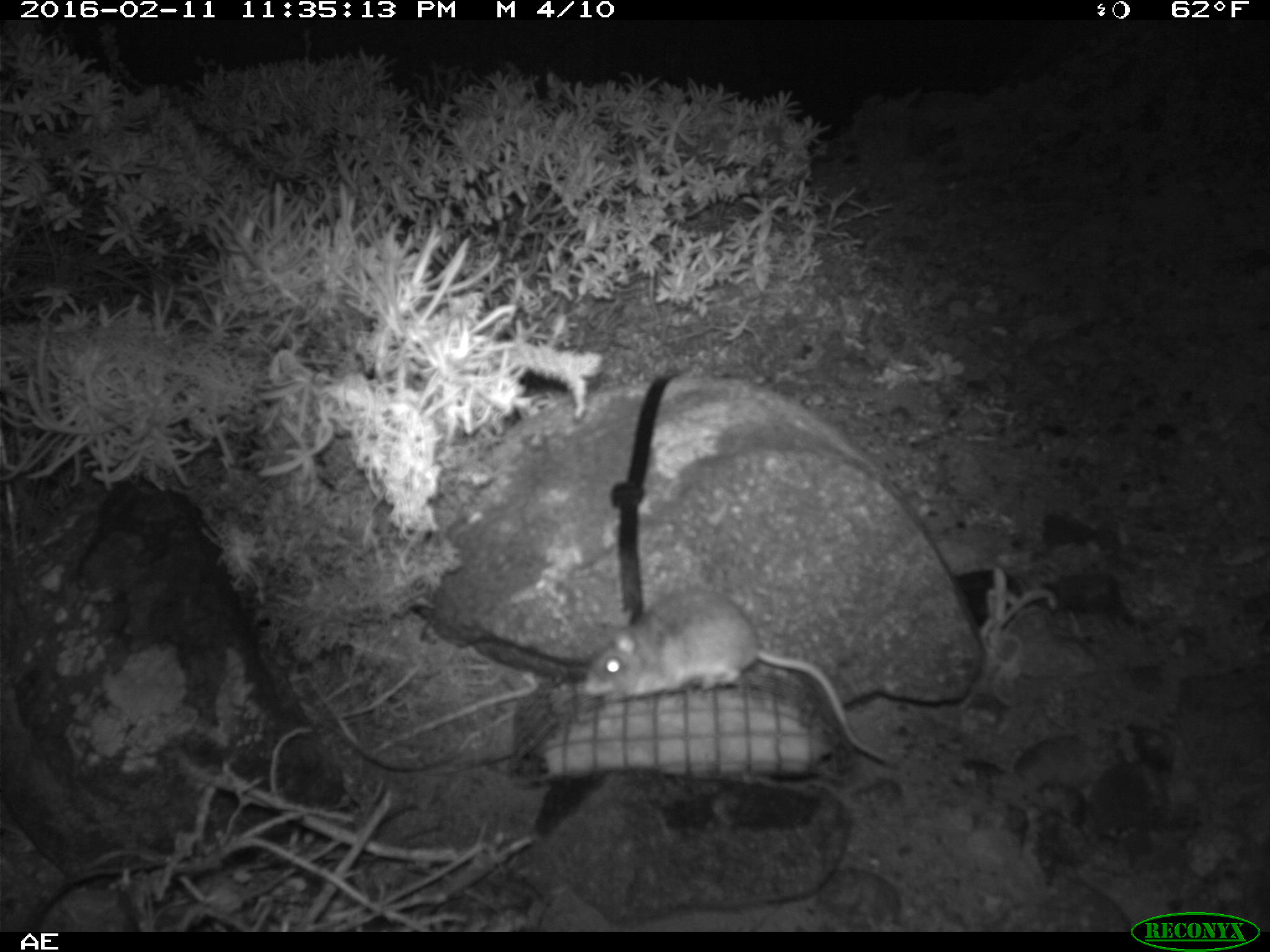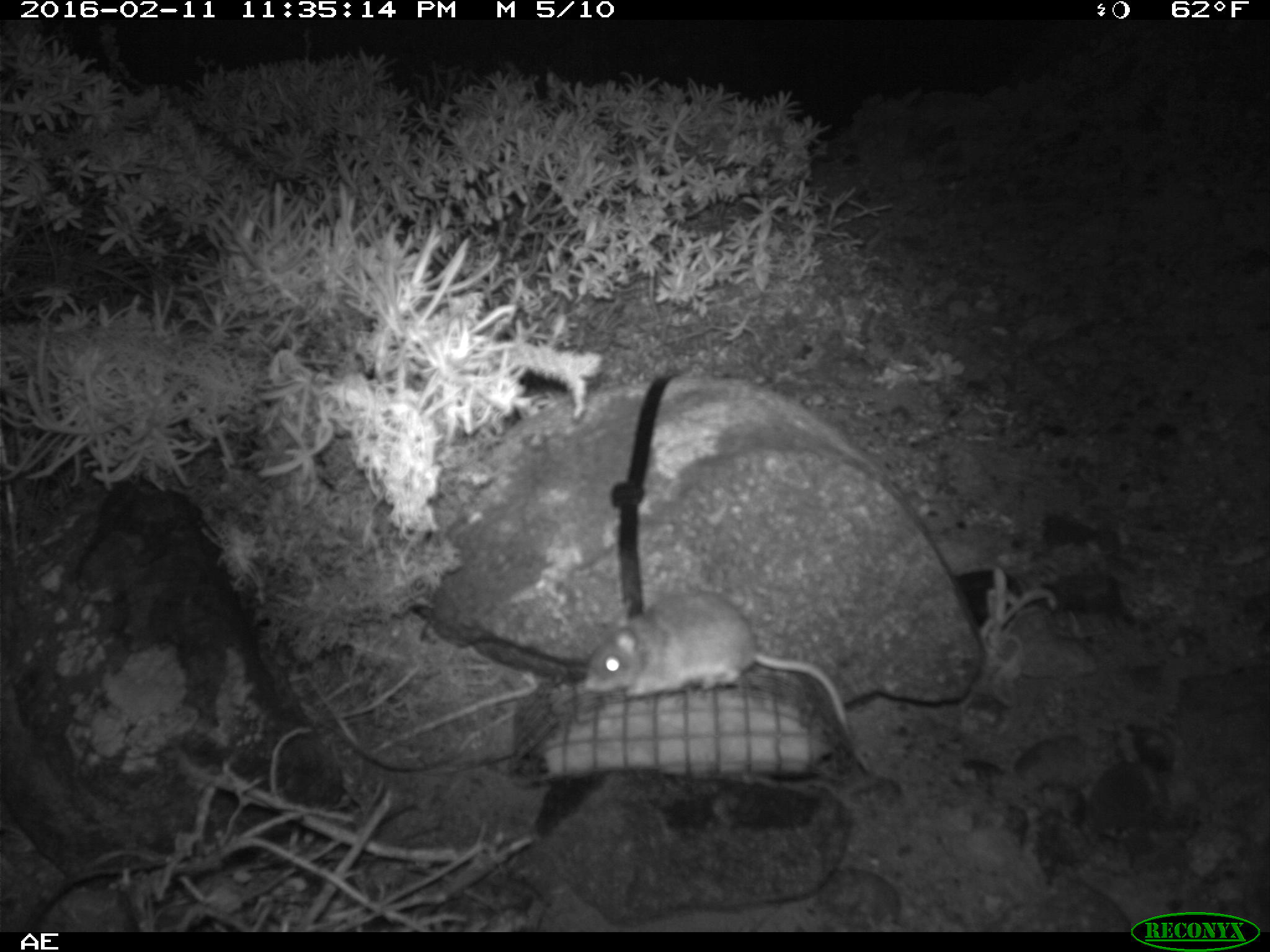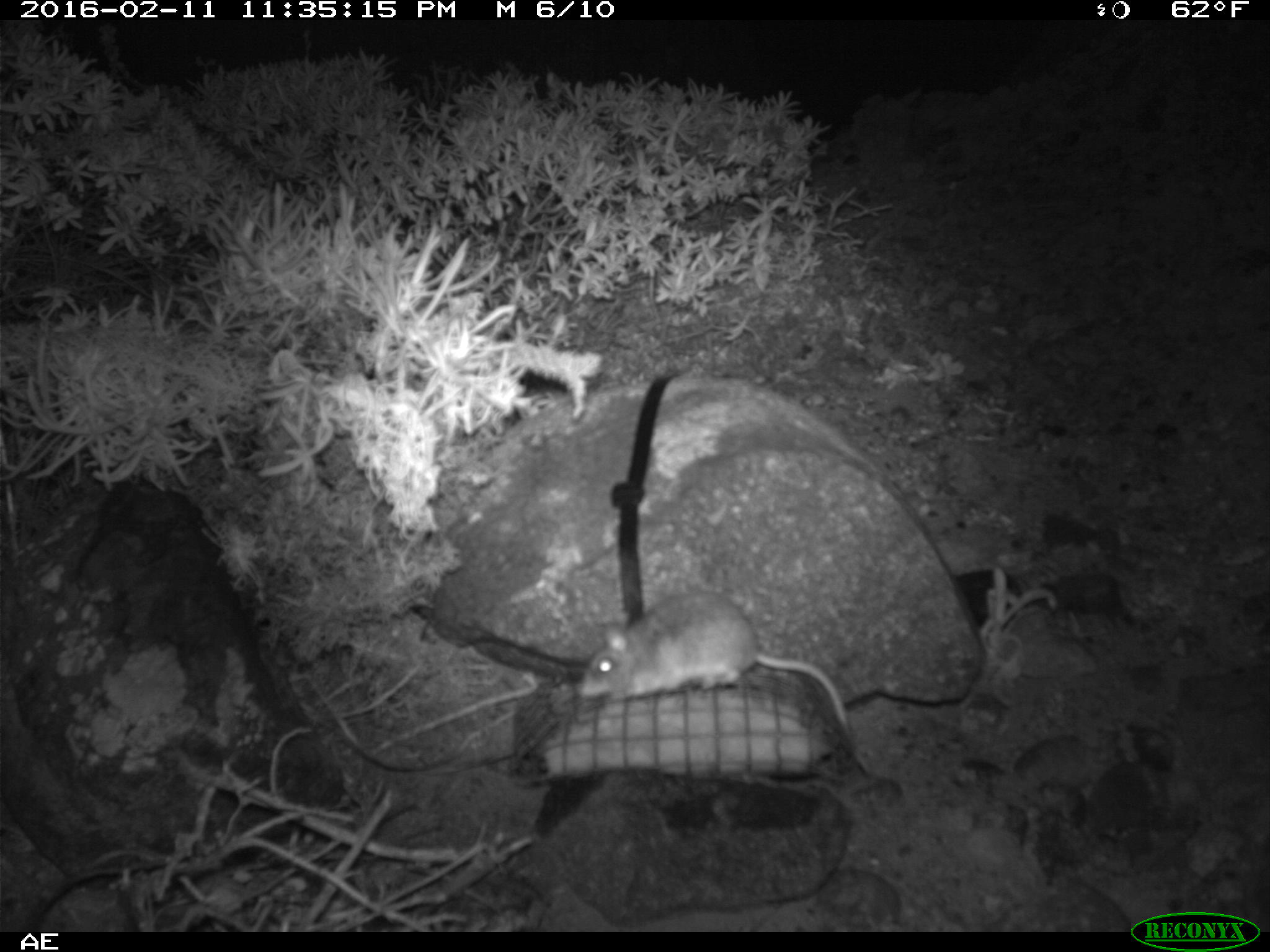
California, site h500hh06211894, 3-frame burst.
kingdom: Animalia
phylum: Chordata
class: Mammalia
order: Rodentia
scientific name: Rodentia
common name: rodent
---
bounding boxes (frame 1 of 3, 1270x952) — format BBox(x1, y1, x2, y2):
rodent: BBox(577, 584, 900, 764)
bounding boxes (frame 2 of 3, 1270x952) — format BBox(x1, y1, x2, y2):
rodent: BBox(584, 589, 866, 770)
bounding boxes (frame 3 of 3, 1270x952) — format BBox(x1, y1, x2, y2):
rodent: BBox(577, 591, 848, 728)